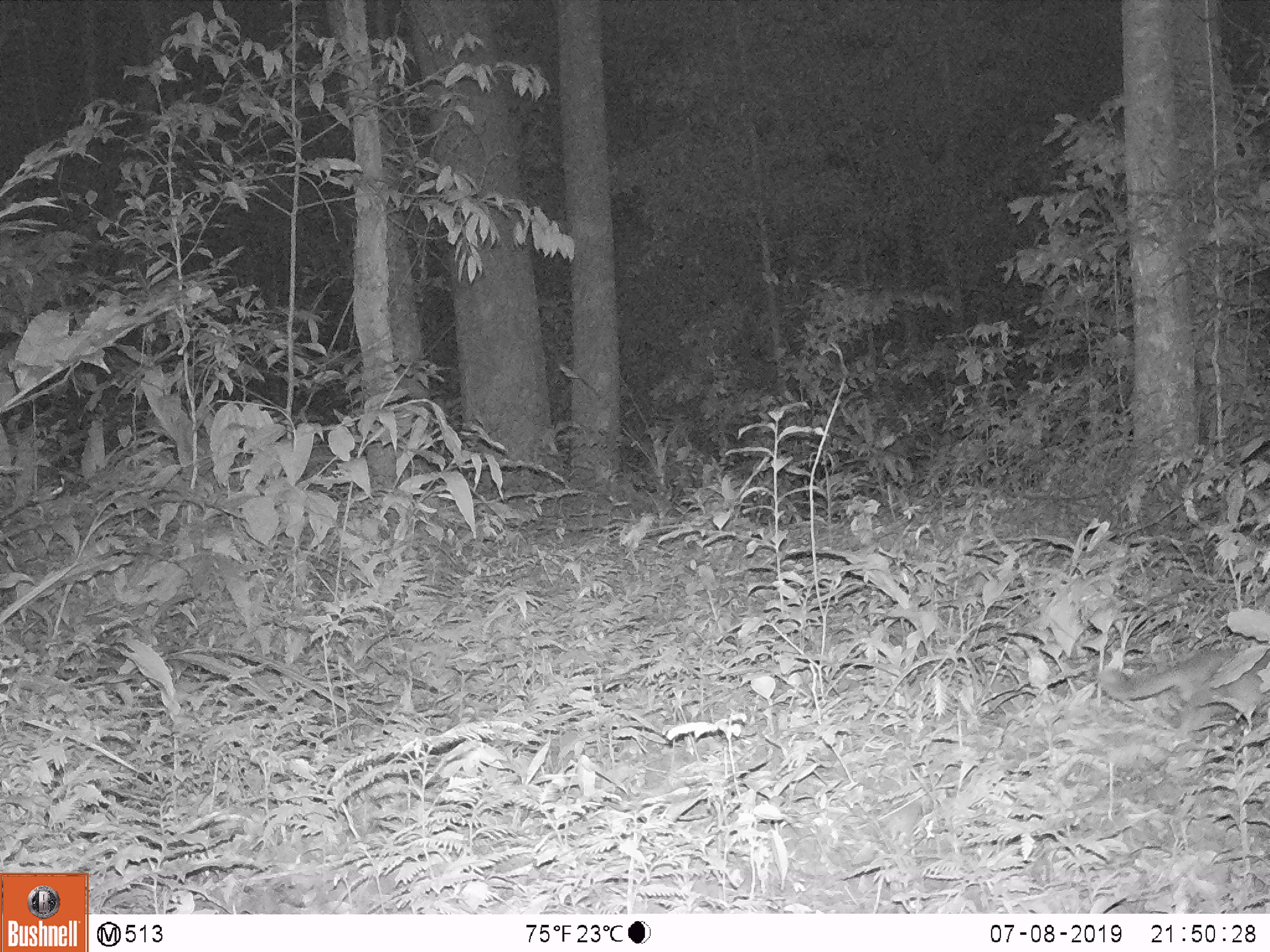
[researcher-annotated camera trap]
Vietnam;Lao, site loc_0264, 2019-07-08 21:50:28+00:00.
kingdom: Animalia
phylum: Chordata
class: Mammalia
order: Carnivora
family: Mustelidae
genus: Melogale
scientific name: Melogale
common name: ferret badger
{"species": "ferret badger (Melogale)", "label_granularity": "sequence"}